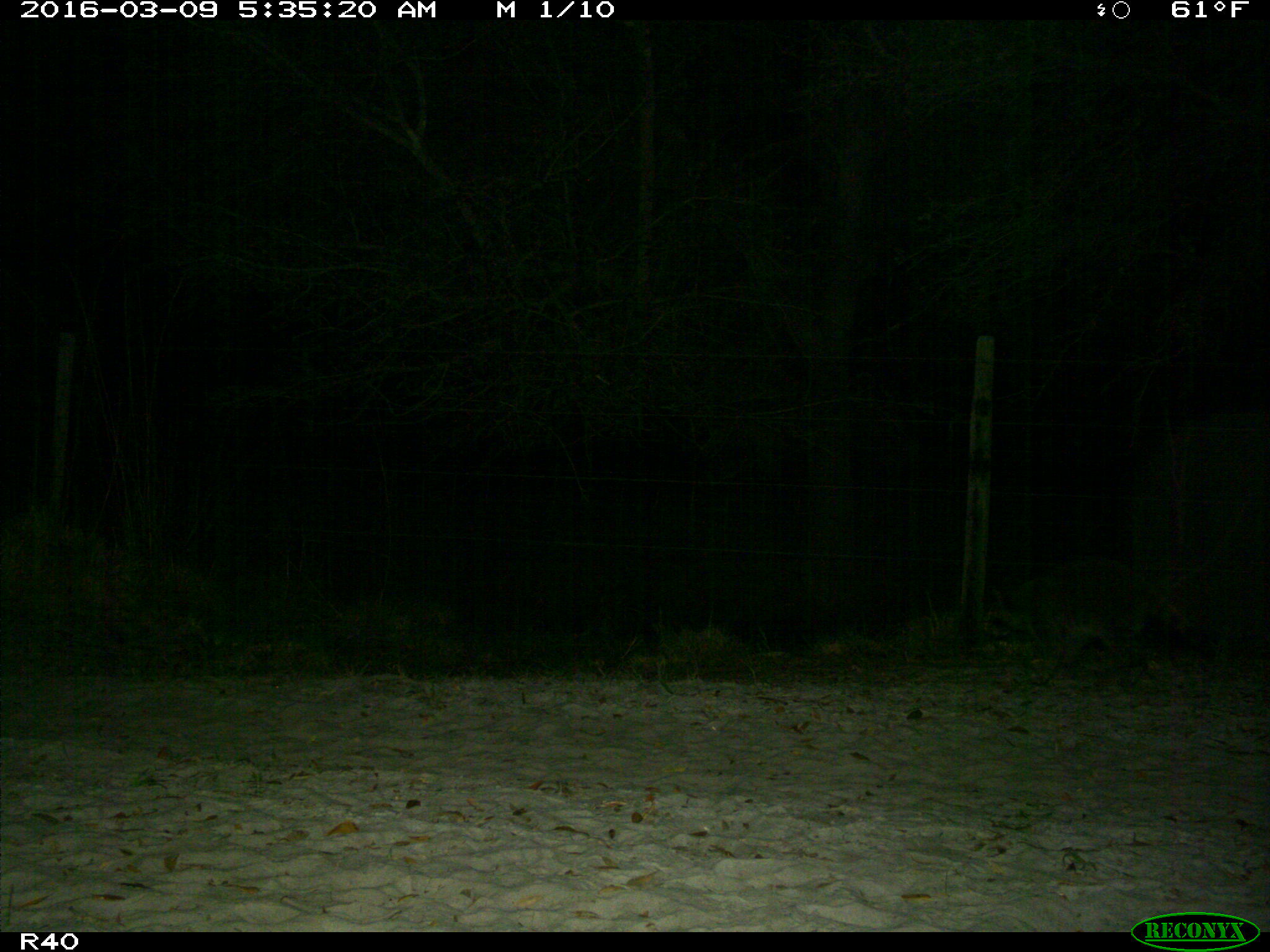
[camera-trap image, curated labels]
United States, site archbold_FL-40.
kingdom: Animalia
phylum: Chordata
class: Mammalia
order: Carnivora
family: Procyonidae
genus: Procyon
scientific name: Procyon lotor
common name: common raccoon